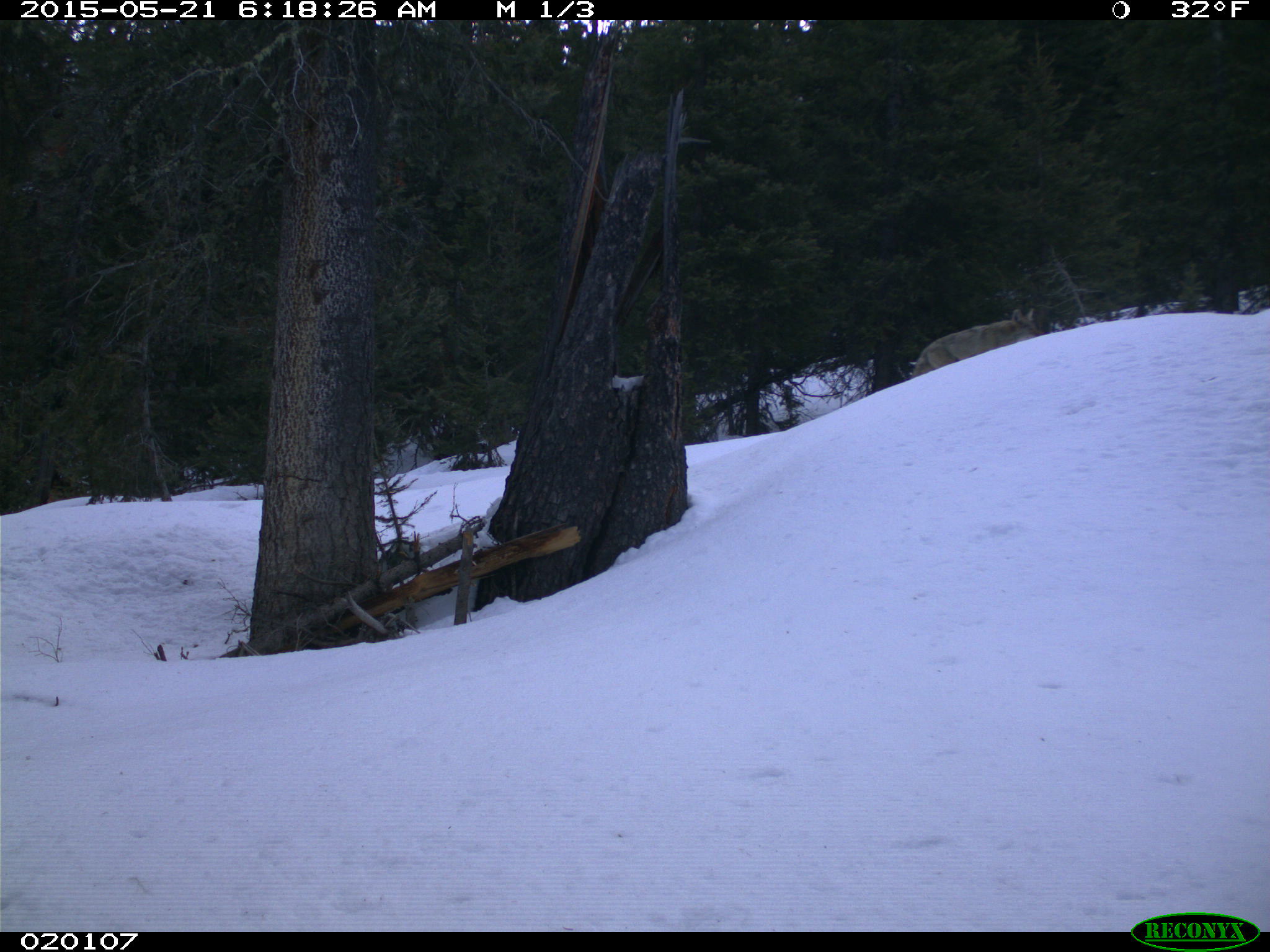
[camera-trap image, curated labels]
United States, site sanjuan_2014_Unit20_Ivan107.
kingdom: Animalia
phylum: Chordata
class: Mammalia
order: Carnivora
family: Canidae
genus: Canis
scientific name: Canis latrans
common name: coyote